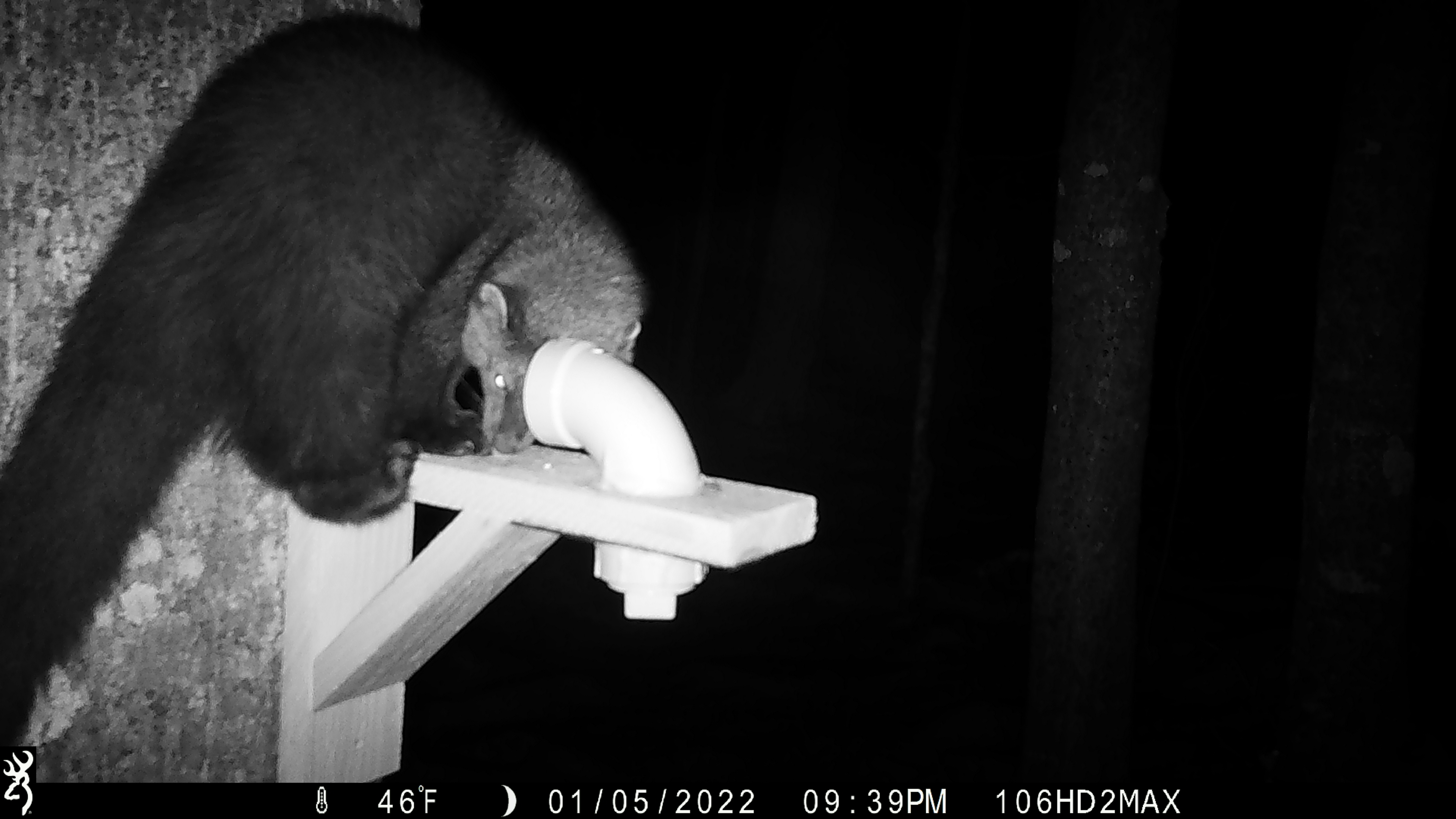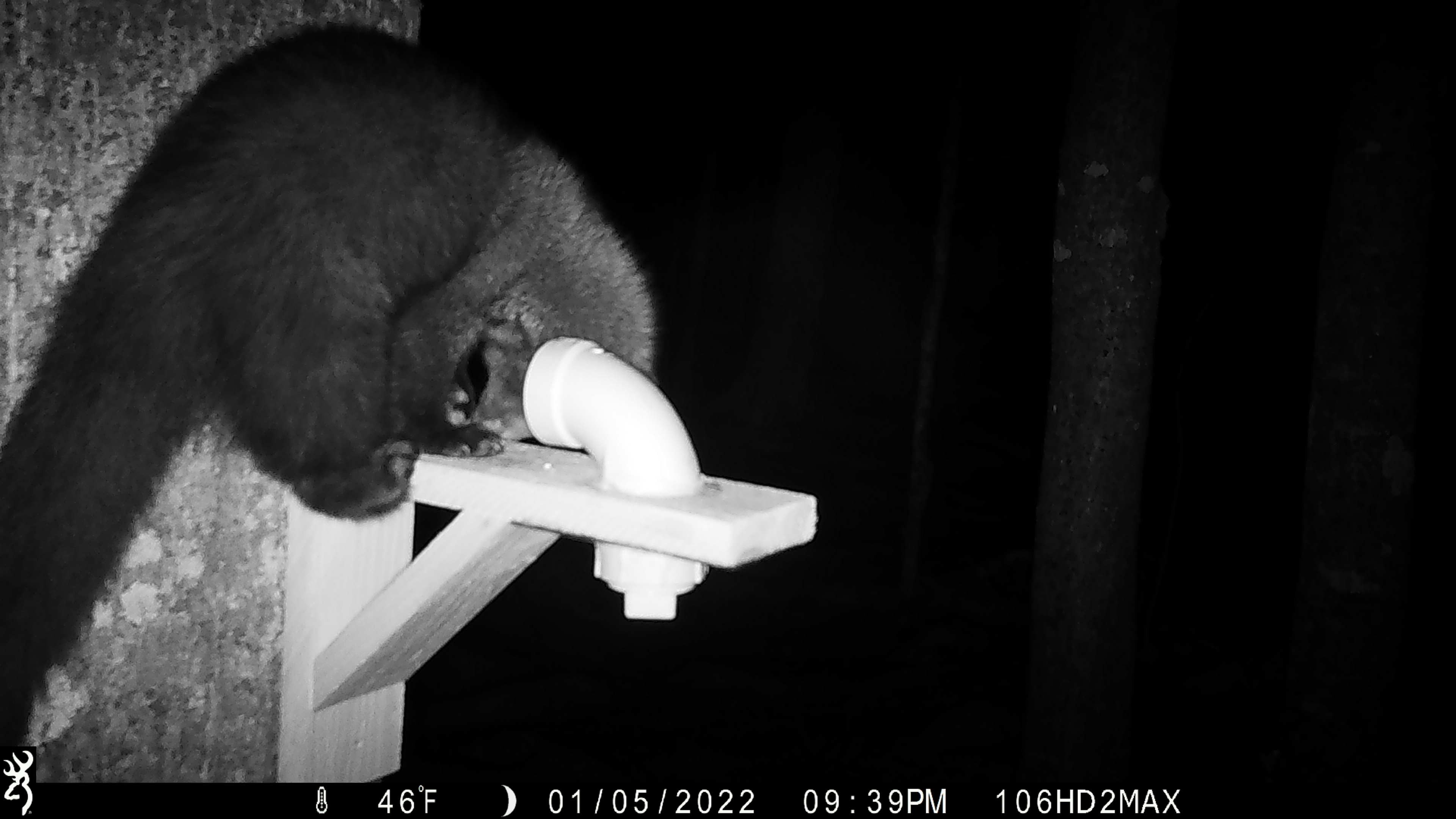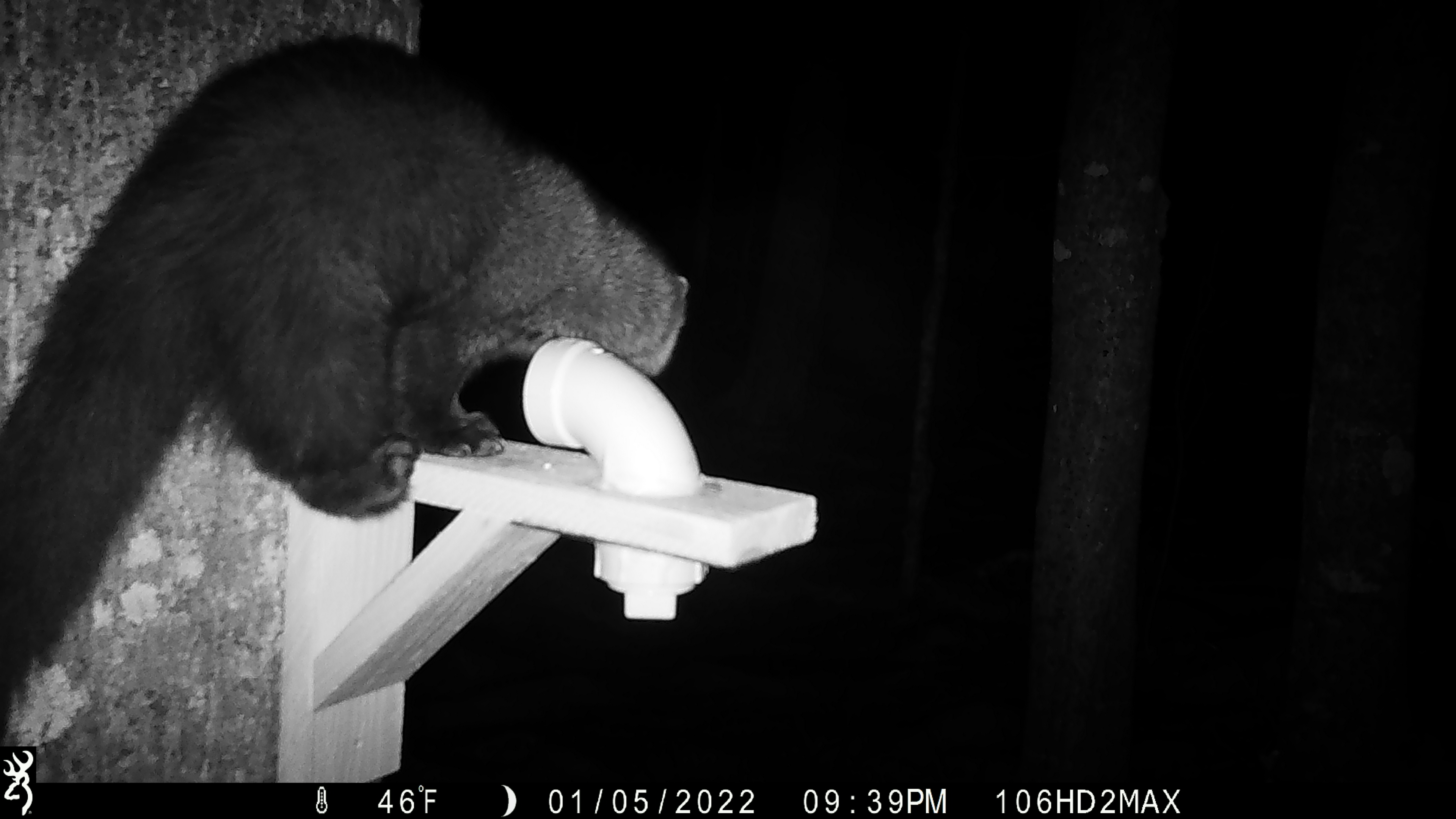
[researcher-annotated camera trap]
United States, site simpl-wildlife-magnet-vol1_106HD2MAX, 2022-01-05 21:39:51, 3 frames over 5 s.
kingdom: Animalia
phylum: Chordata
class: Mammalia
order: Carnivora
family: Mustelidae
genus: Pekania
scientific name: Pekania pennanti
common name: fisher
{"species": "fisher (Pekania pennanti)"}